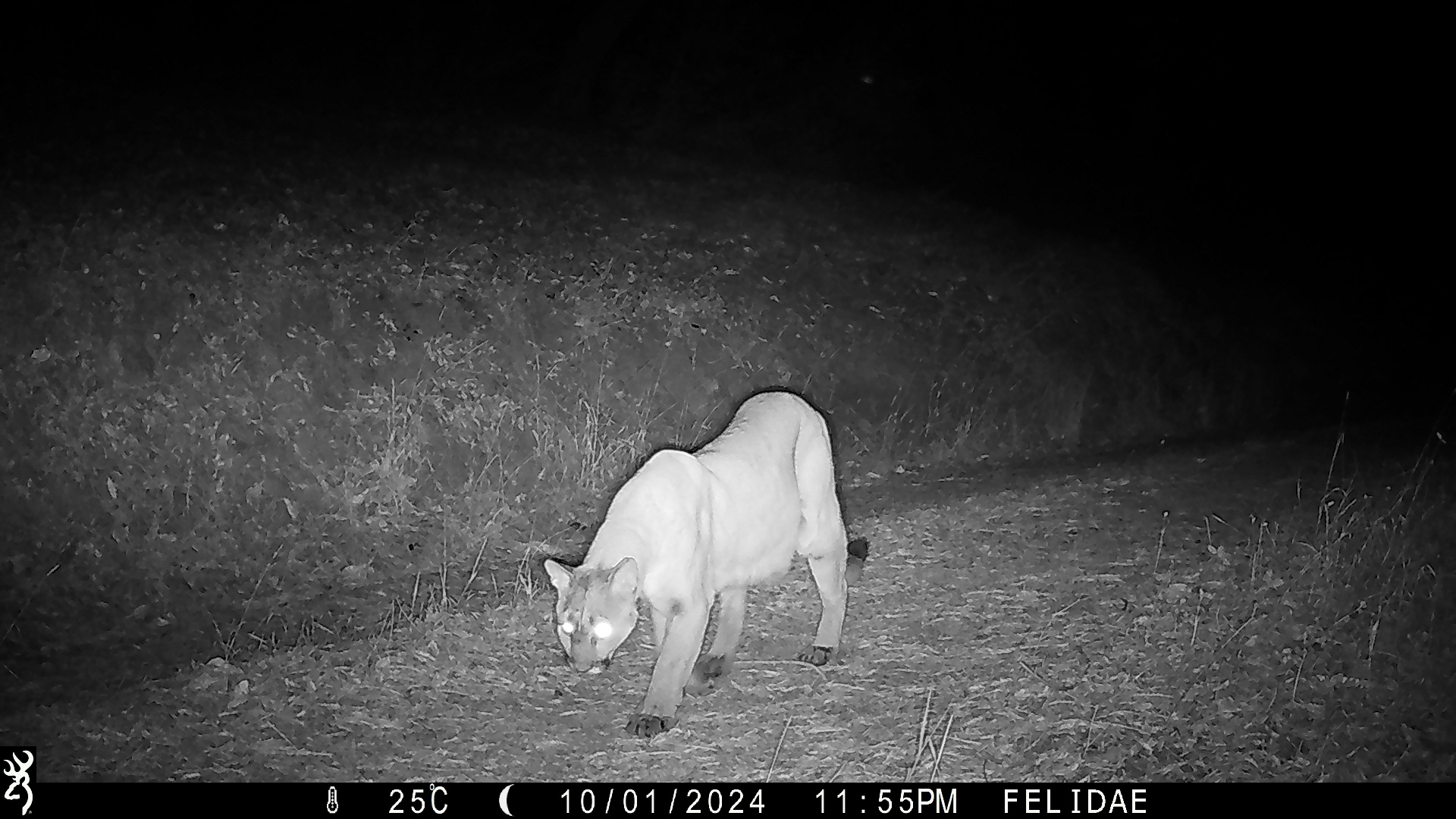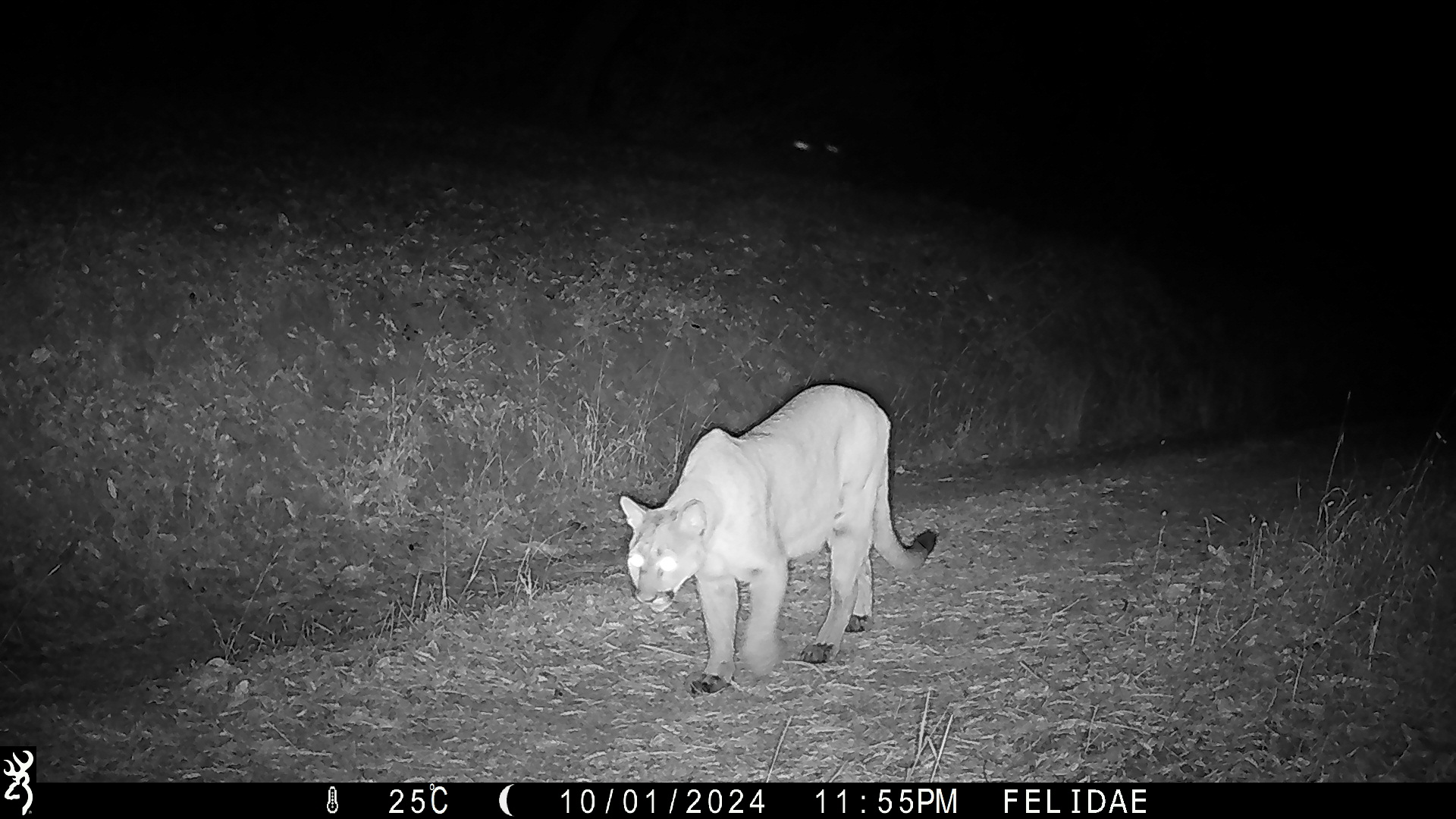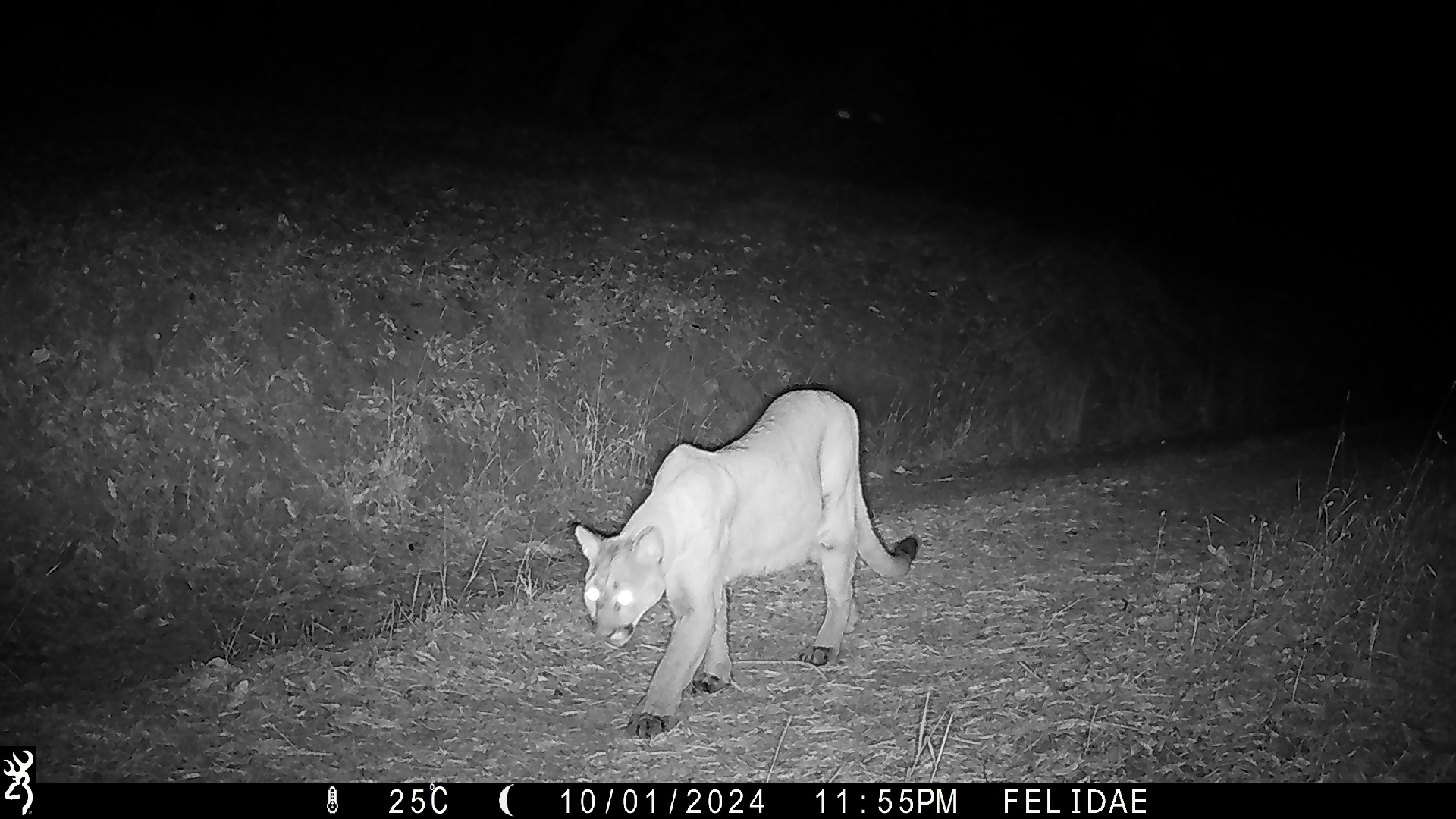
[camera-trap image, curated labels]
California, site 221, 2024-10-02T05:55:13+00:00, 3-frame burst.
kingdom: Animalia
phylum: Chordata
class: Mammalia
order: Carnivora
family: Felidae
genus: Puma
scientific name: Puma concolor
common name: puma